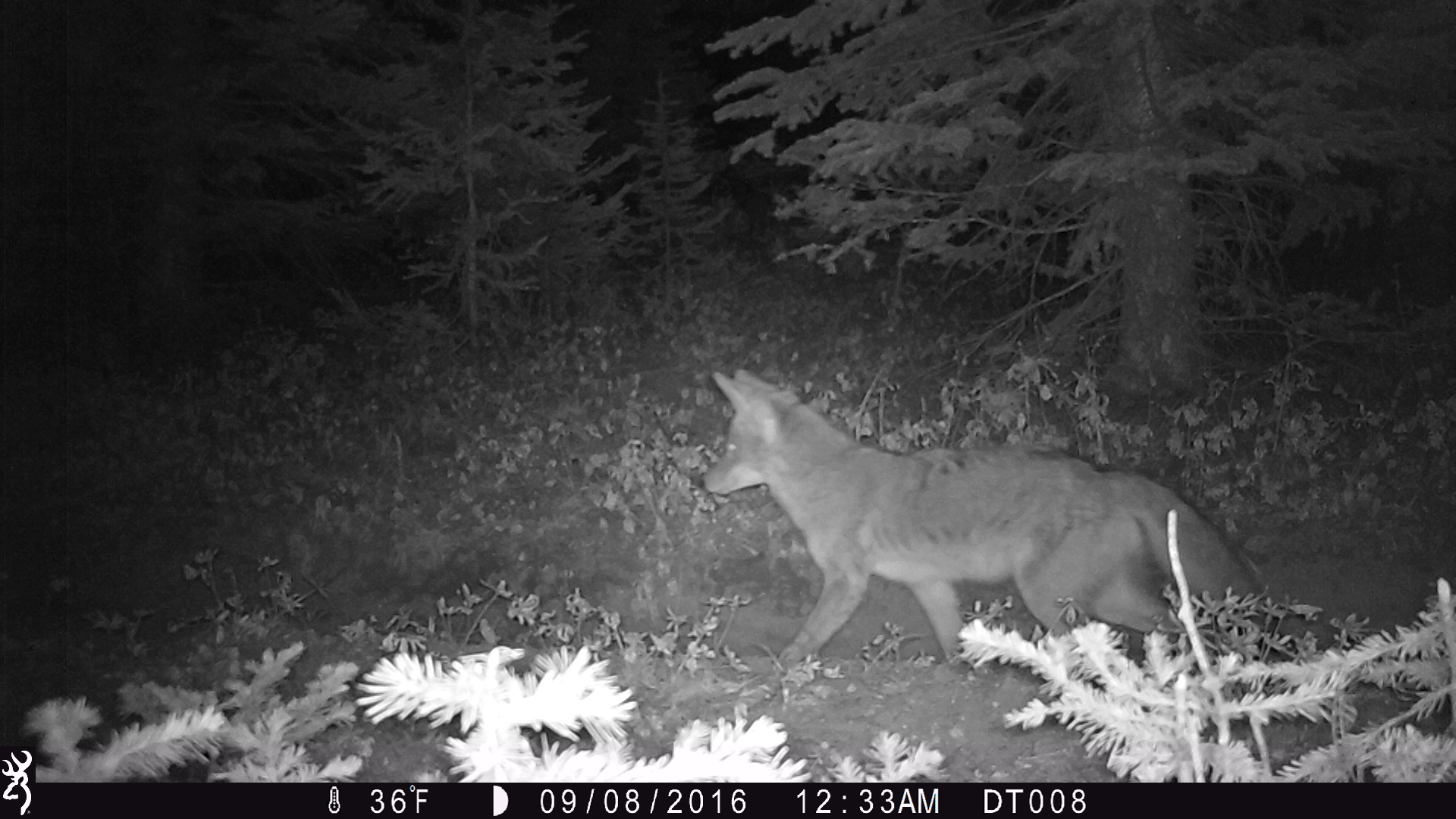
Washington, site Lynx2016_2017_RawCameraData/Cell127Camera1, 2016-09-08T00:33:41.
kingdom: Animalia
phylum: Chordata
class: Mammalia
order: Carnivora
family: Canidae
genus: Canis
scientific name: Canis latrans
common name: coyote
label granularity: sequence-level